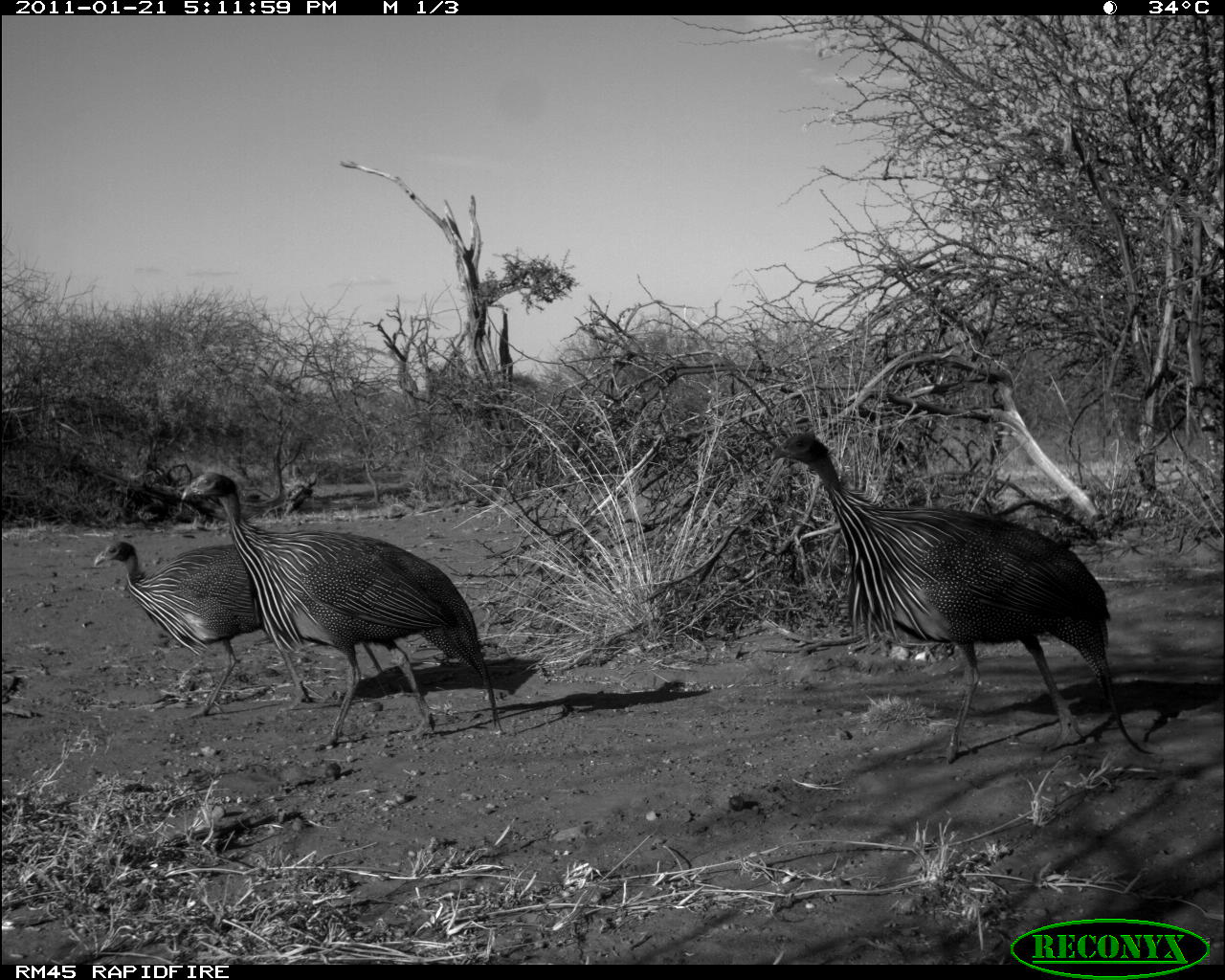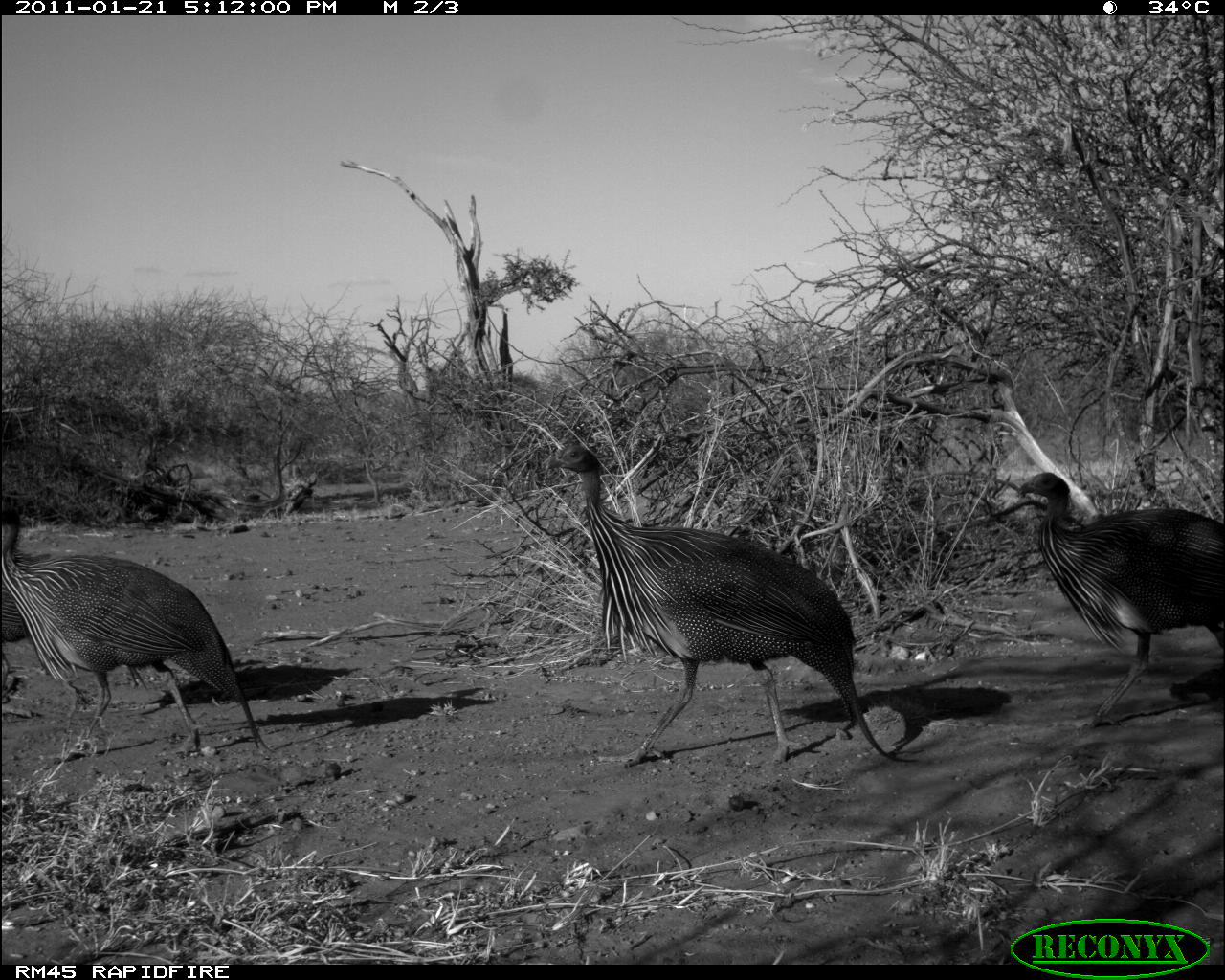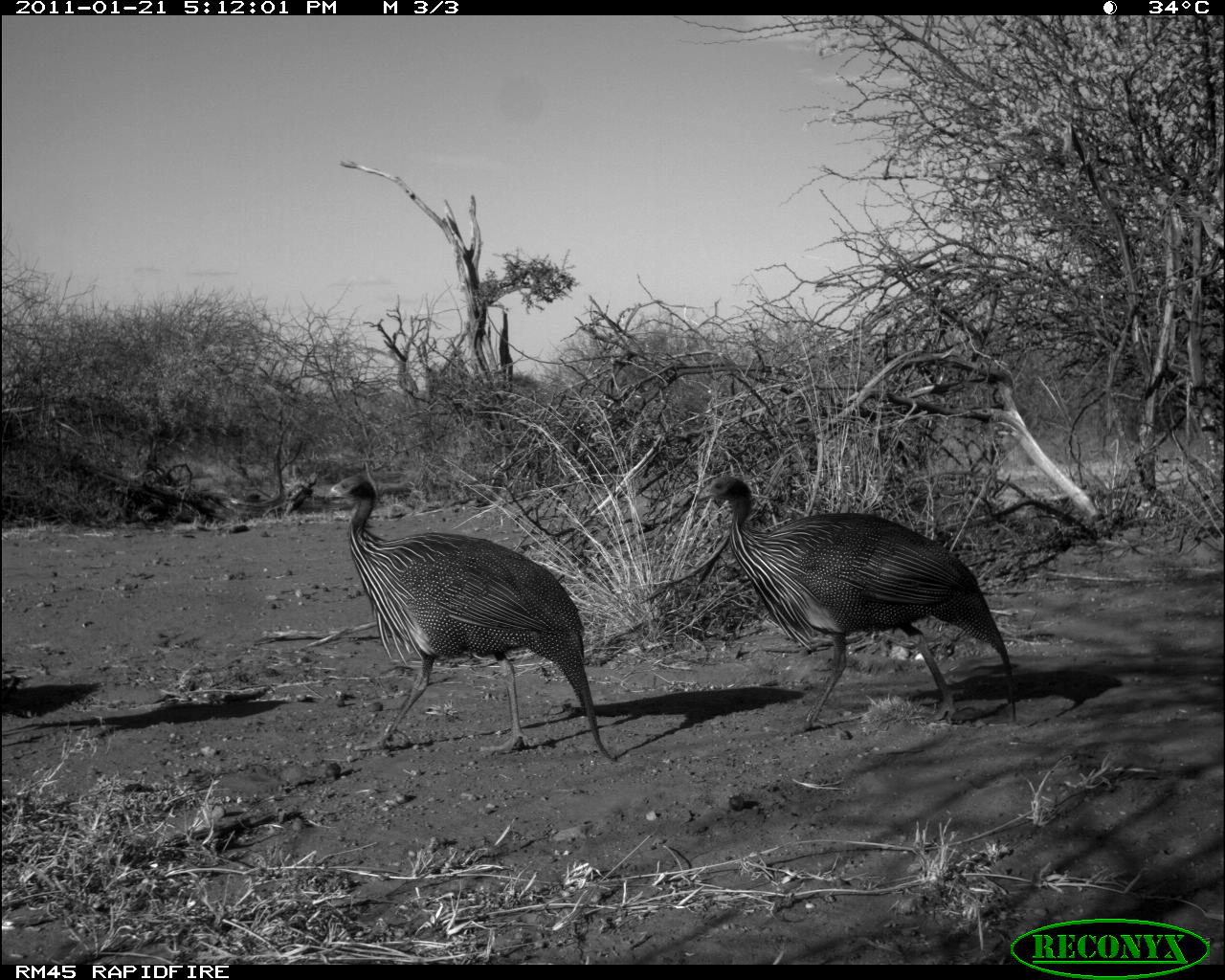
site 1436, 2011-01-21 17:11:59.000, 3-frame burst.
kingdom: Animalia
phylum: Chordata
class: Aves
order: Galliformes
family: Numididae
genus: Acryllium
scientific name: Acryllium vulturinum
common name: vulturine guineafowl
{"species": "Acryllium vulturinum (vulturine guineafowl)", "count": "3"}